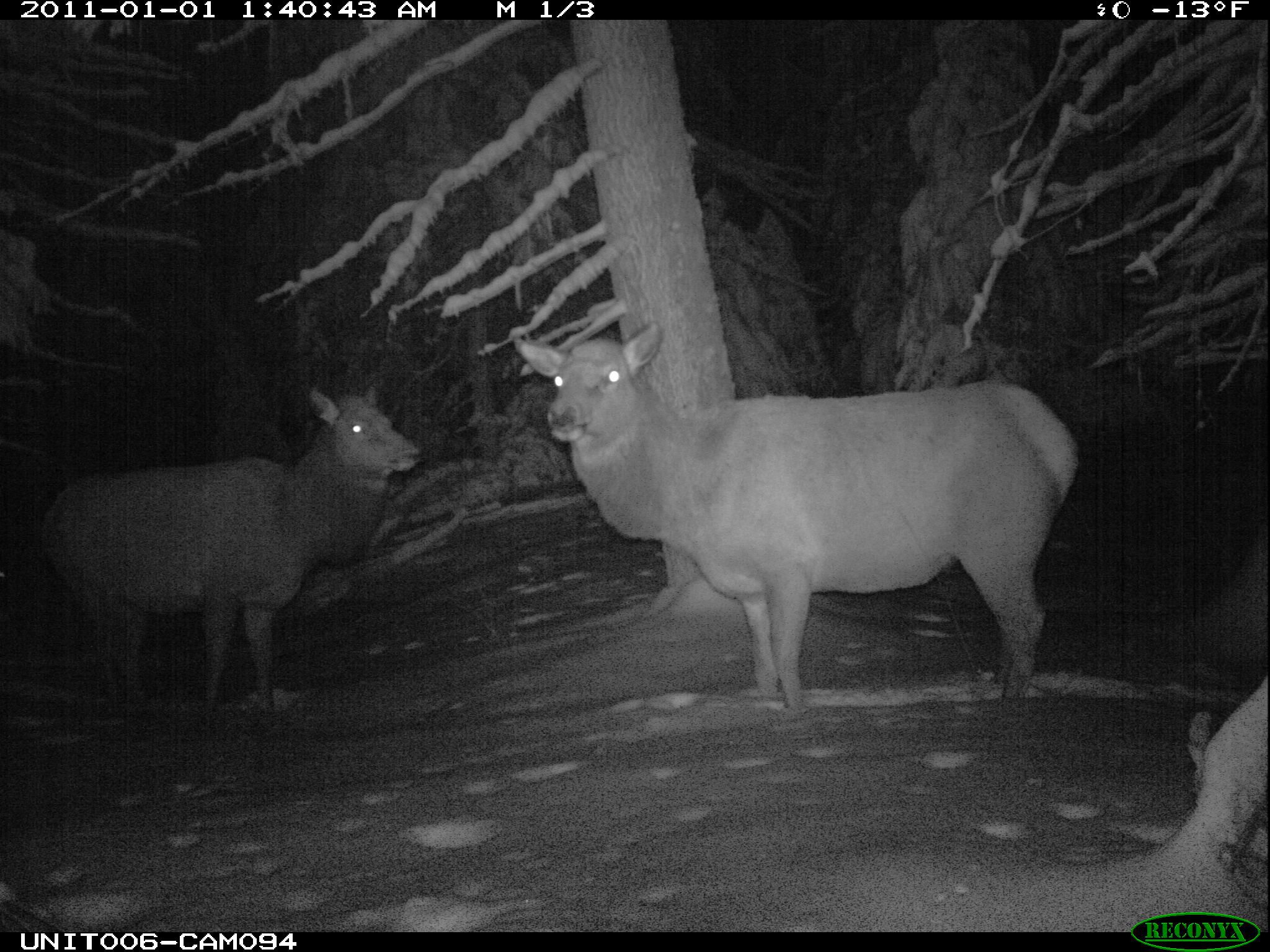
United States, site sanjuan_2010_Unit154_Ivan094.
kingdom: Animalia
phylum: Chordata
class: Mammalia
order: Artiodactyla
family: Cervidae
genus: Cervus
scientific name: Cervus elaphus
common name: red deer